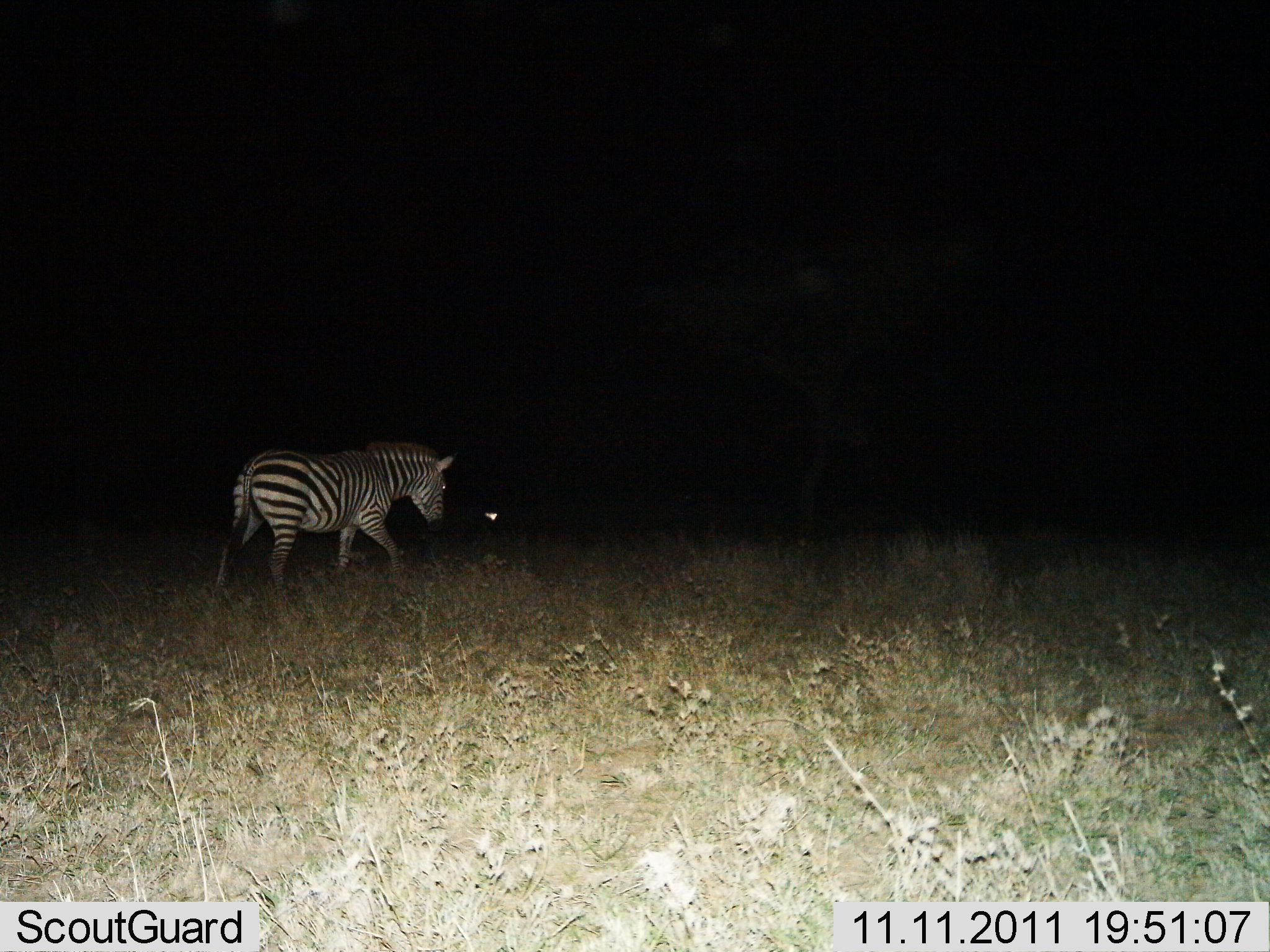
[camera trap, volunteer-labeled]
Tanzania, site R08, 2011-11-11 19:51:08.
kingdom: Animalia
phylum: Chordata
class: Mammalia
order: Perissodactyla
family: Equidae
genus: Equus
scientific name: Equus quagga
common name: plains zebra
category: zebra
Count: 1.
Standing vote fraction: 21%.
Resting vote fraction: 0%.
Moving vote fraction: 79%.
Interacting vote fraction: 0%.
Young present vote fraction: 0%.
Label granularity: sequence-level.